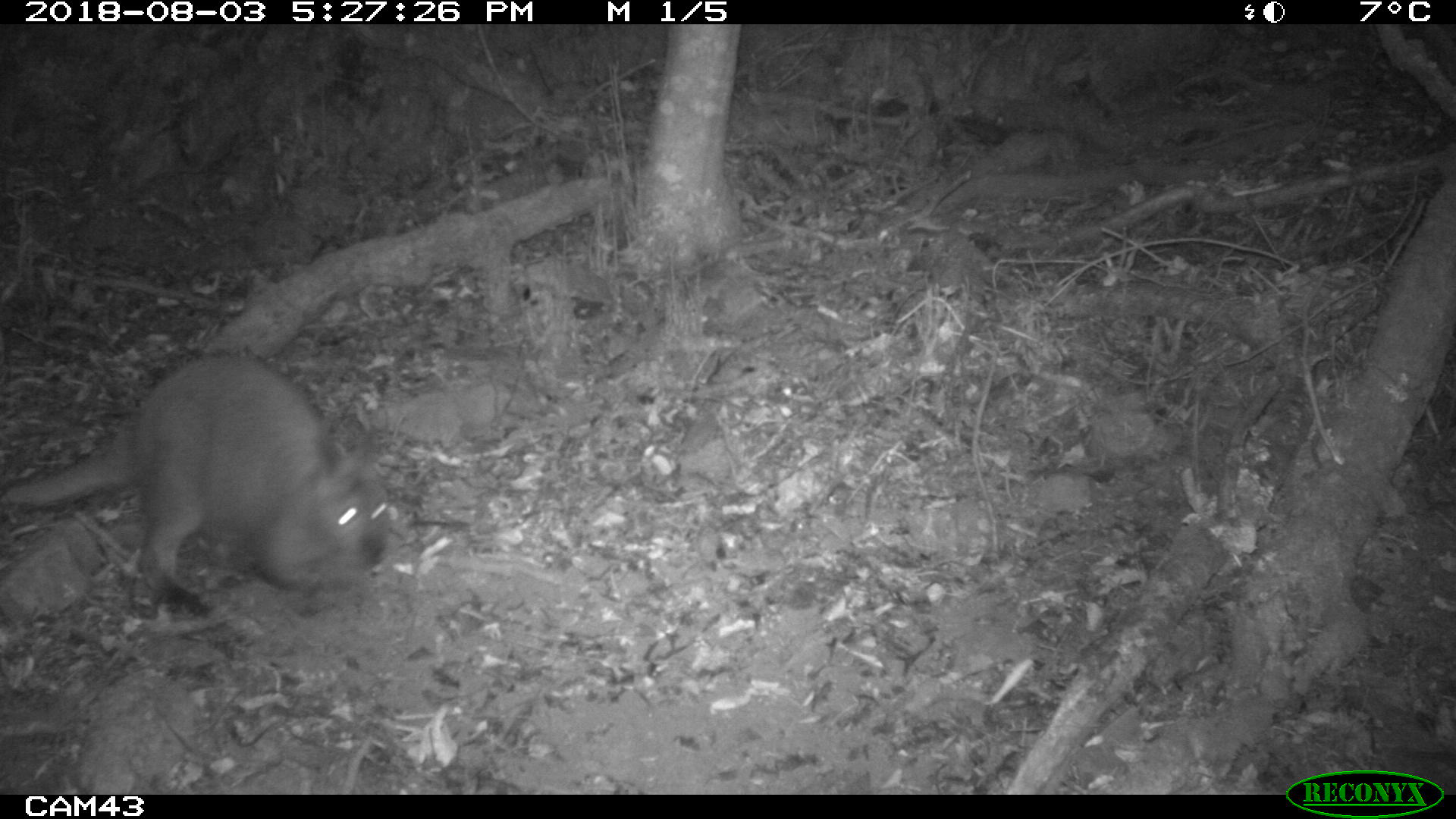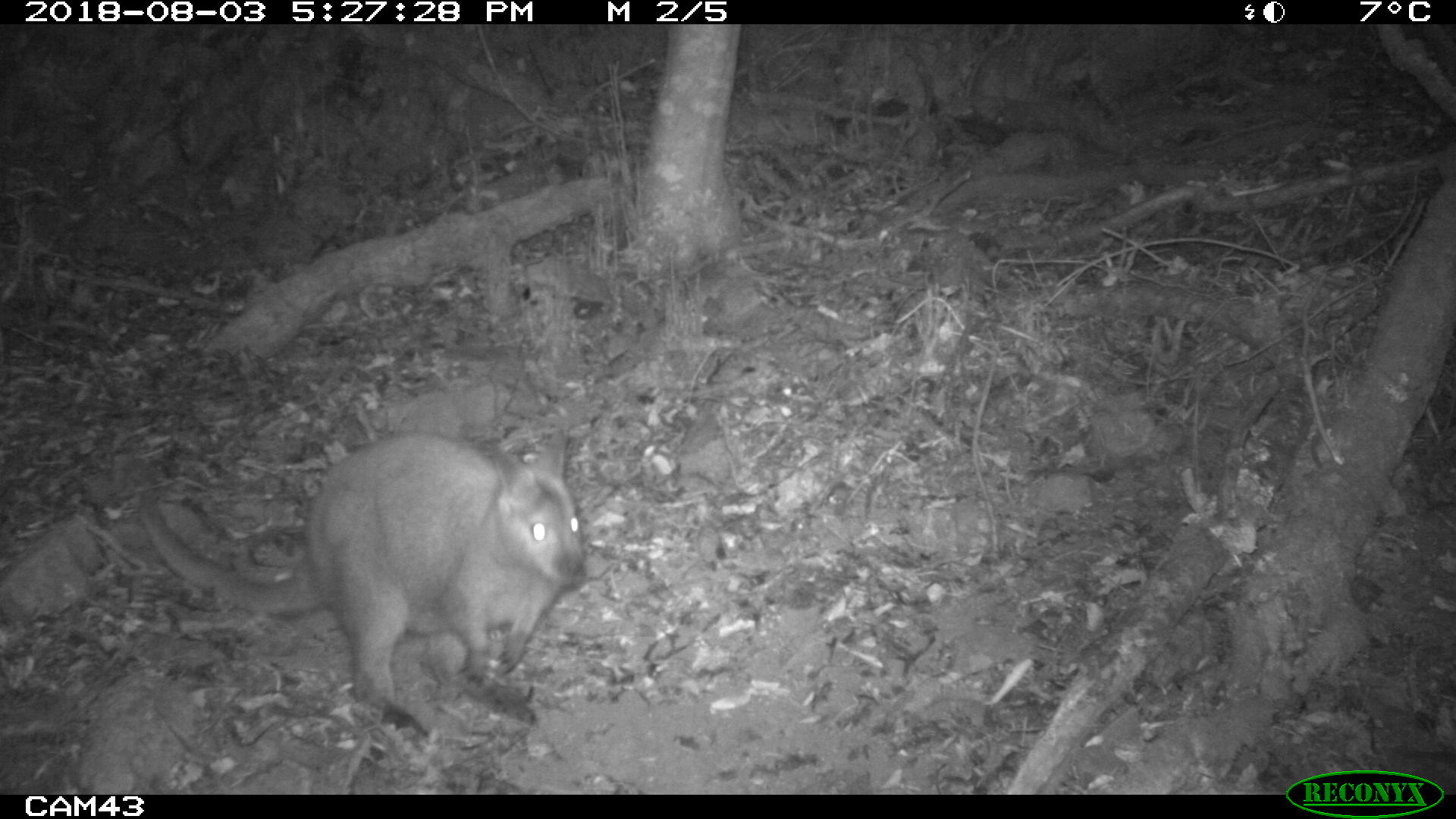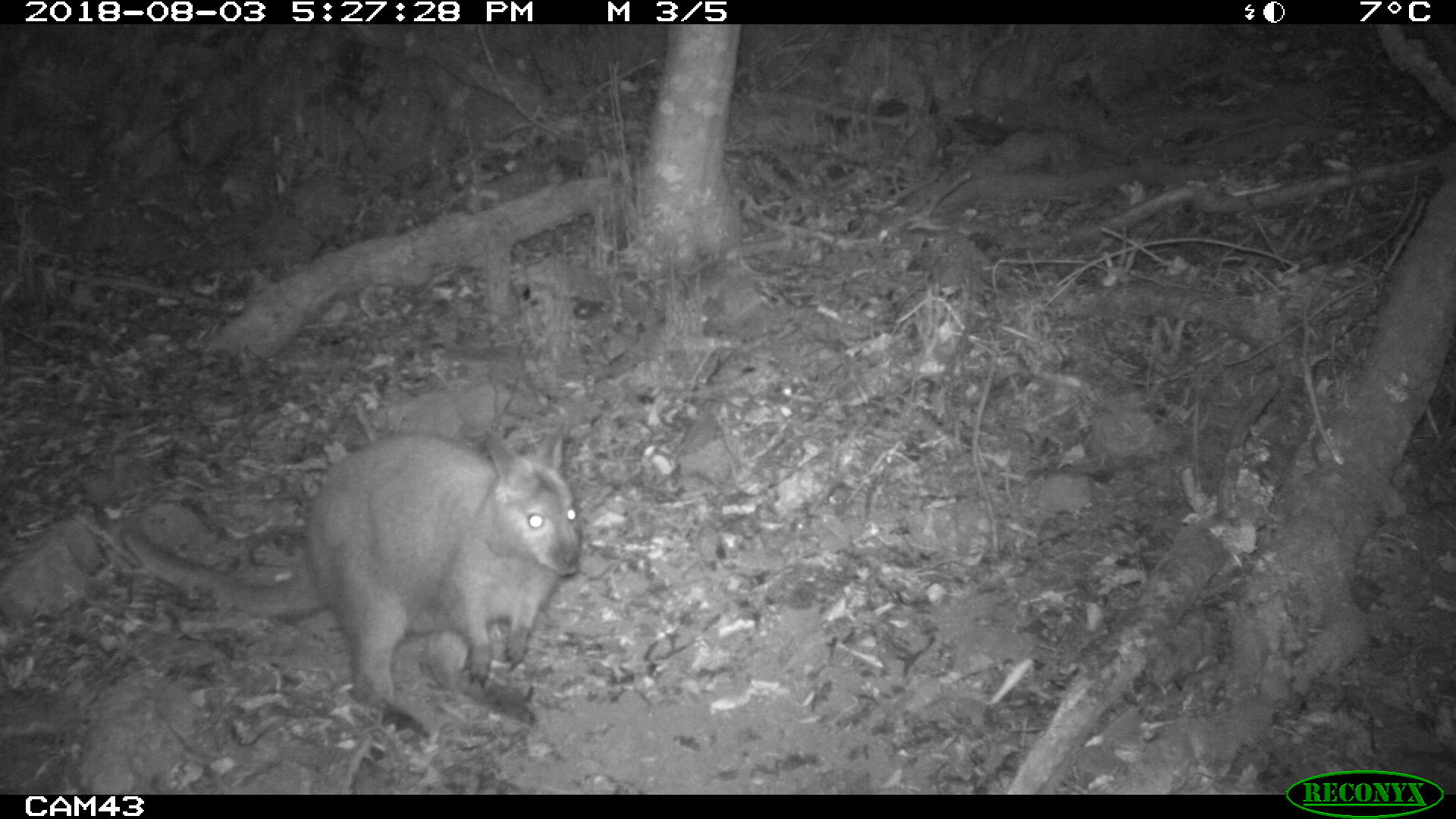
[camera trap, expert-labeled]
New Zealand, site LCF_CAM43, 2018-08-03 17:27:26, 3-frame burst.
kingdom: Animalia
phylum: Chordata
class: Mammalia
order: Diprotodontia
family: Macropodidae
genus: Notamacropus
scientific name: Notamacropus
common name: wallaby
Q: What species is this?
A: Wallaby (Notamacropus).